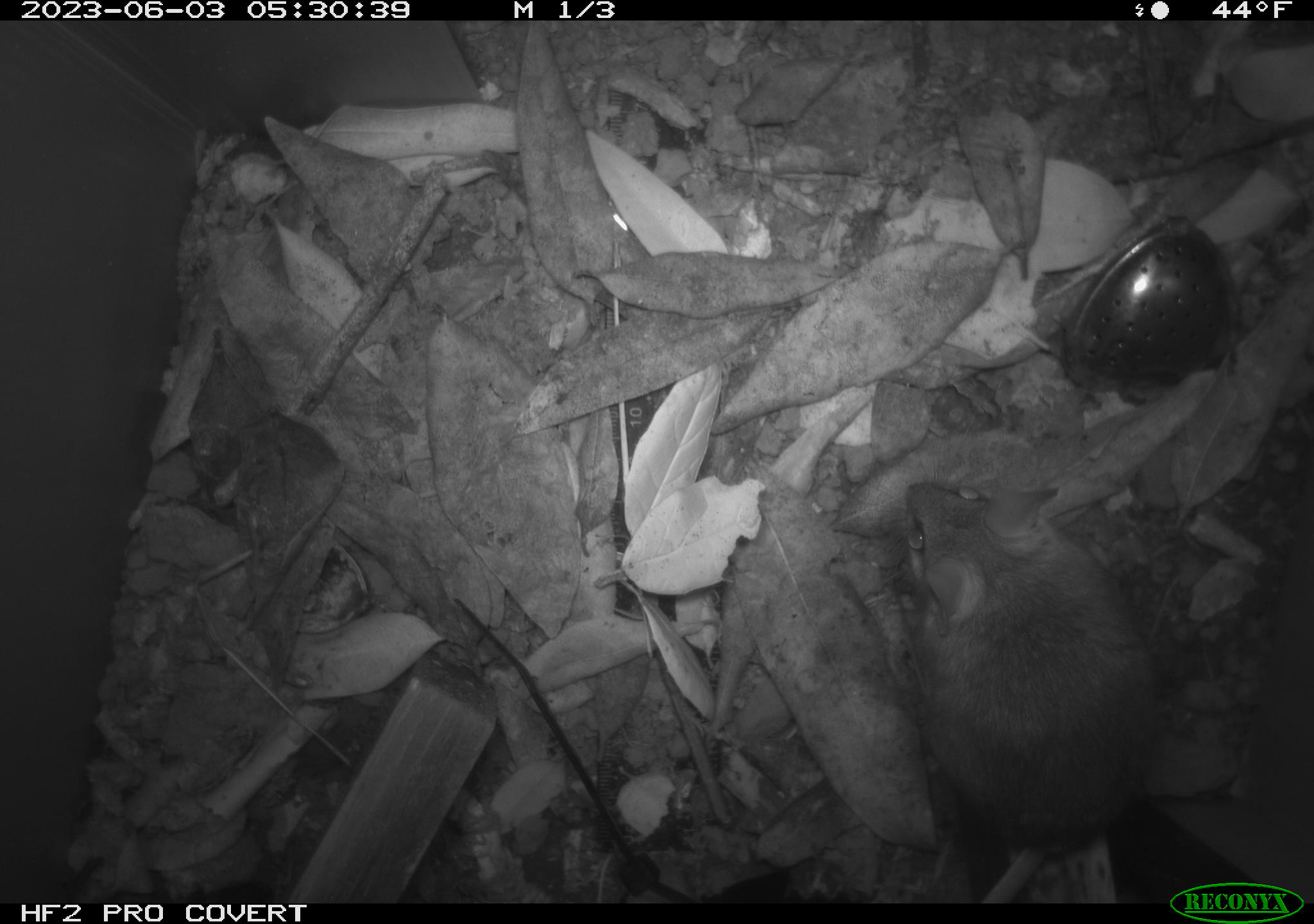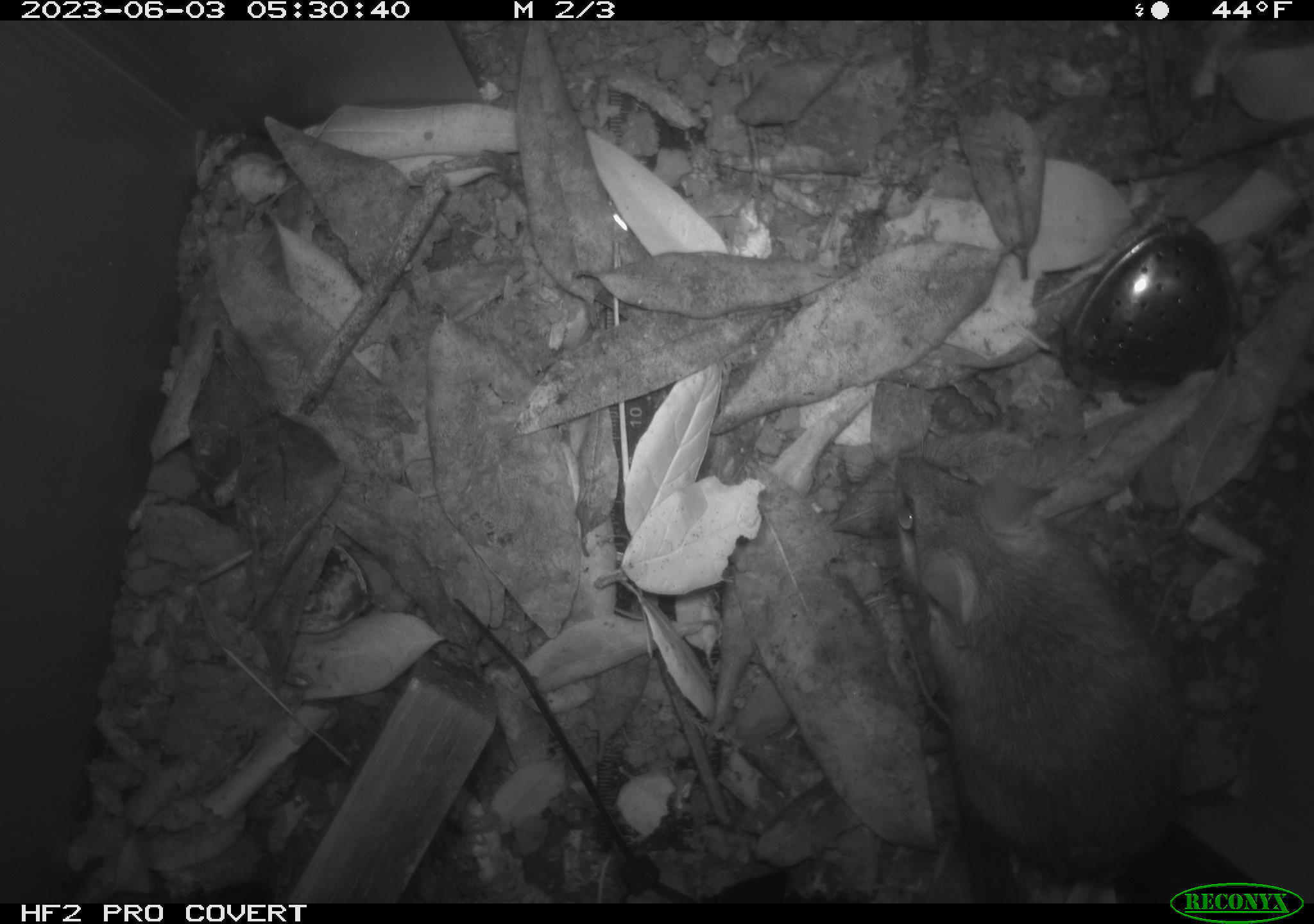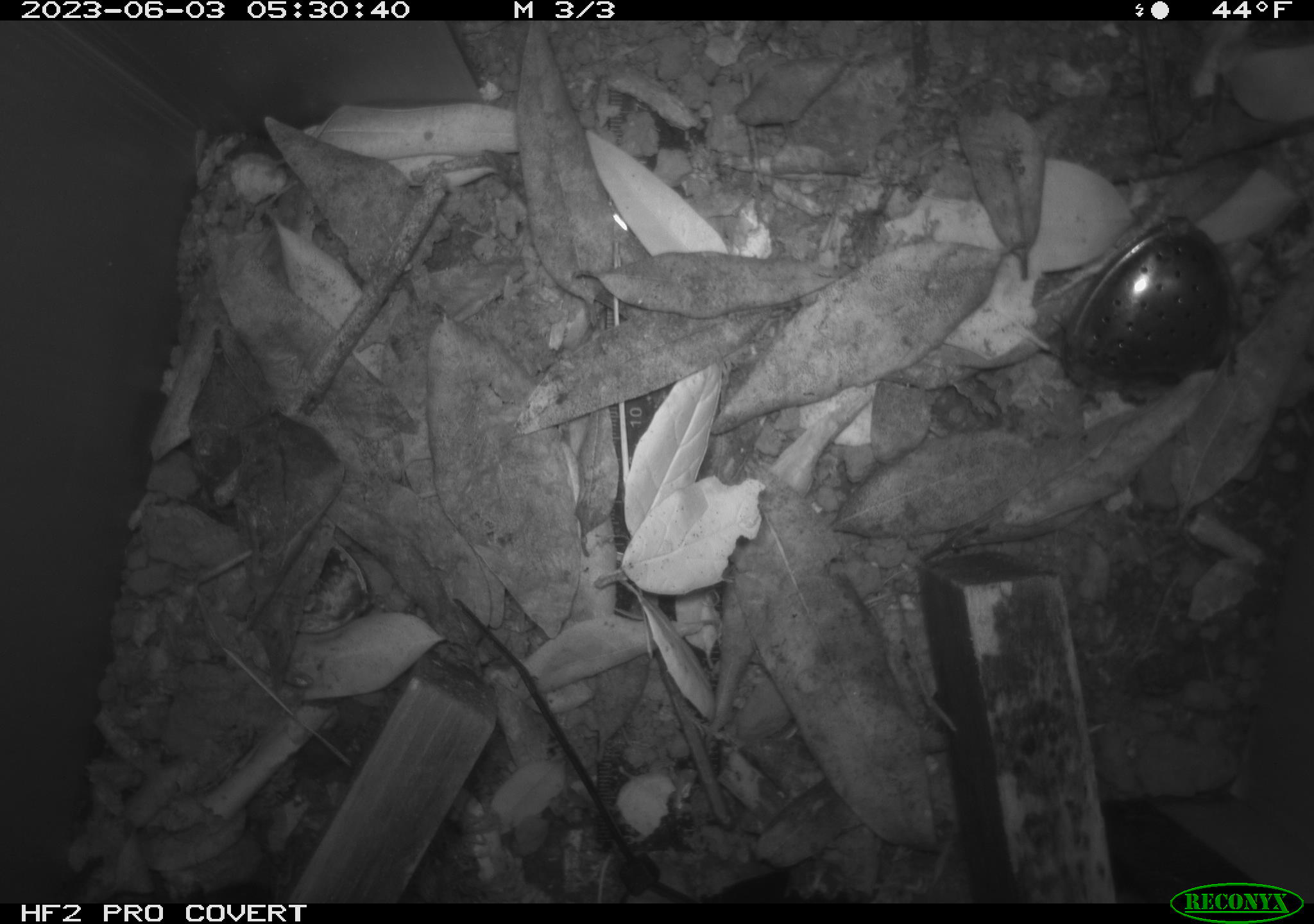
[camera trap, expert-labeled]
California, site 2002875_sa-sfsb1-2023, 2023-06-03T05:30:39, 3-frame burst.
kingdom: Animalia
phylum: Chordata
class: Mammalia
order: Rodentia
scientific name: Rodentia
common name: mouse species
Mouse species (Rodentia).